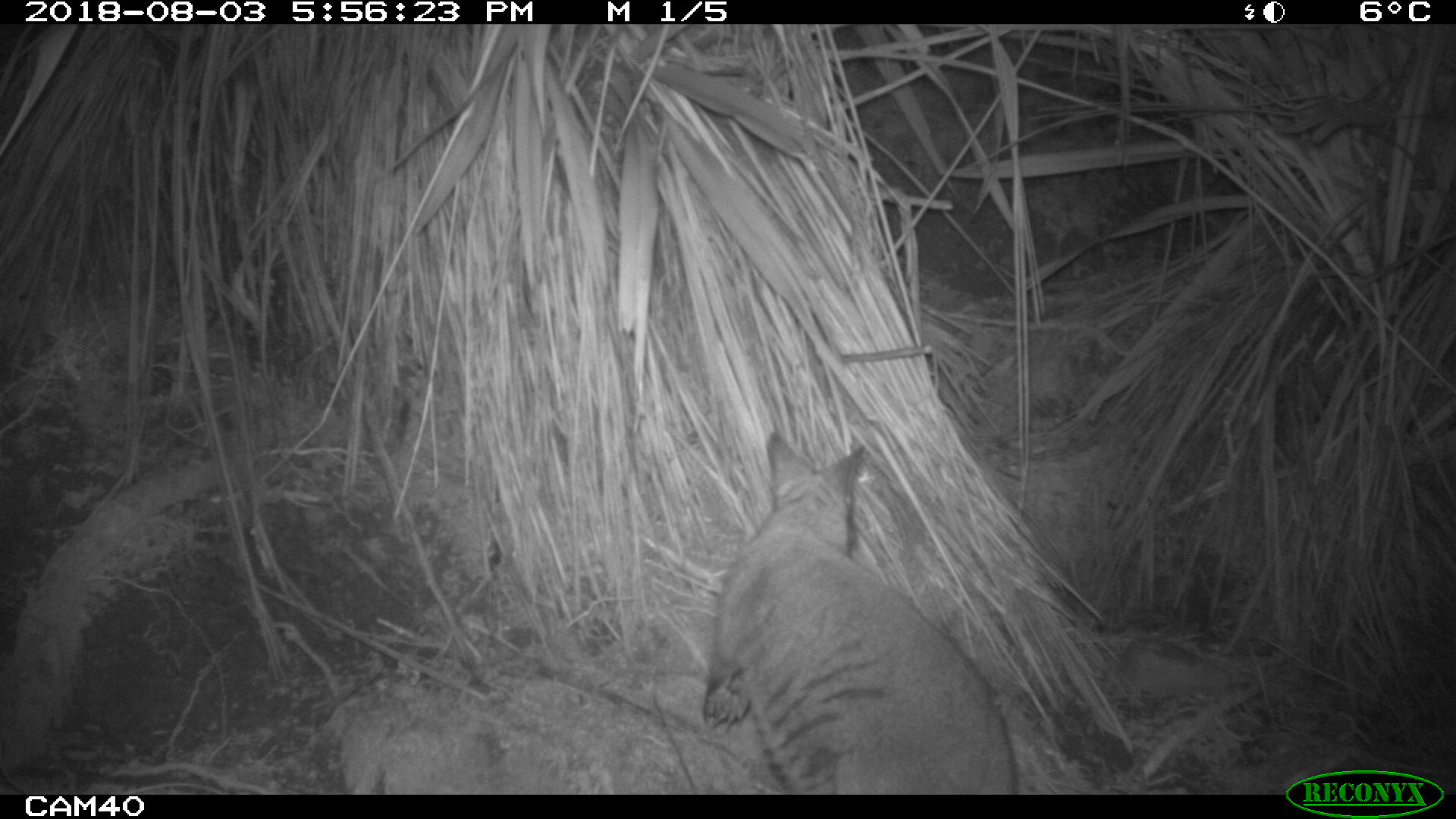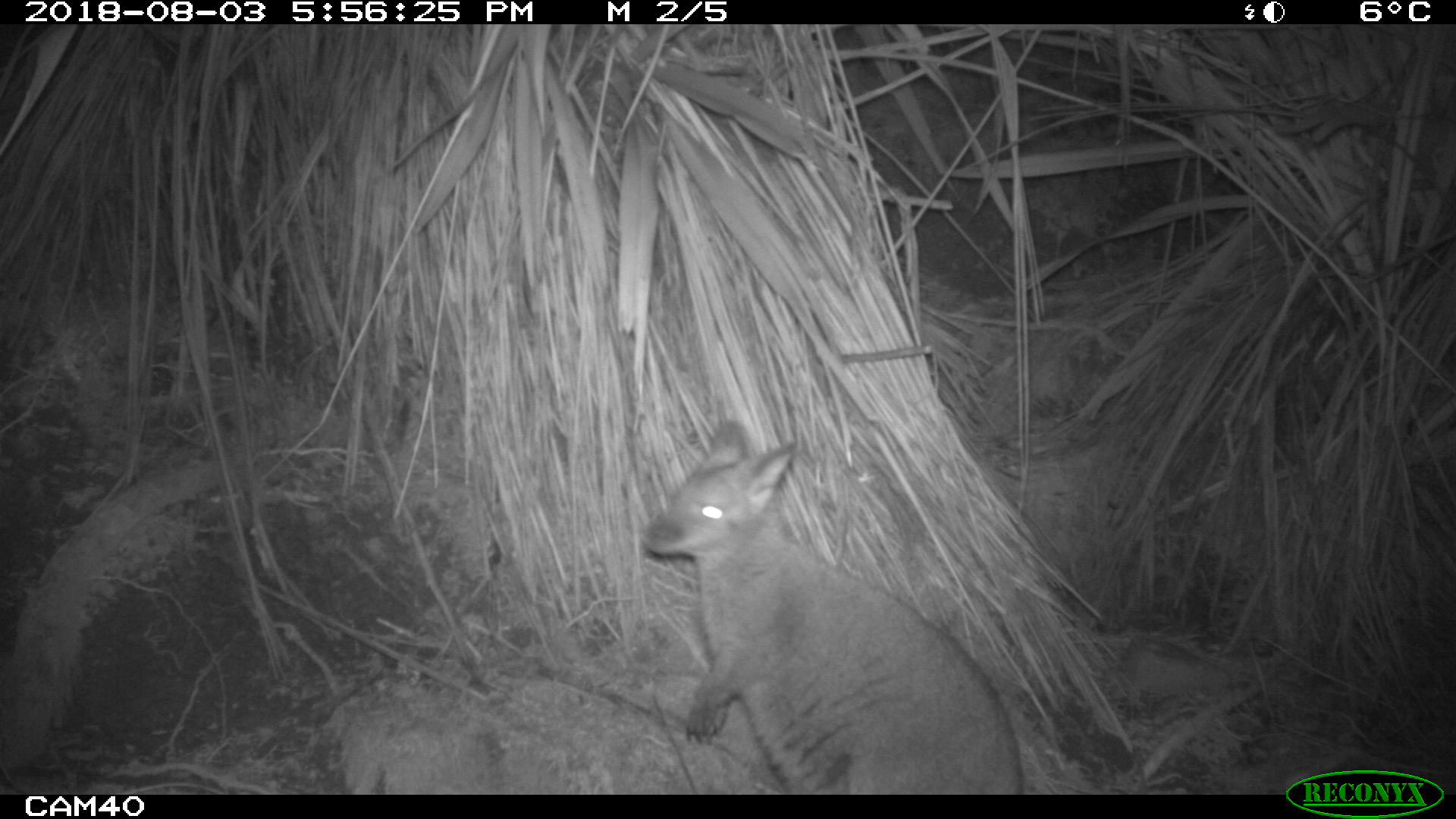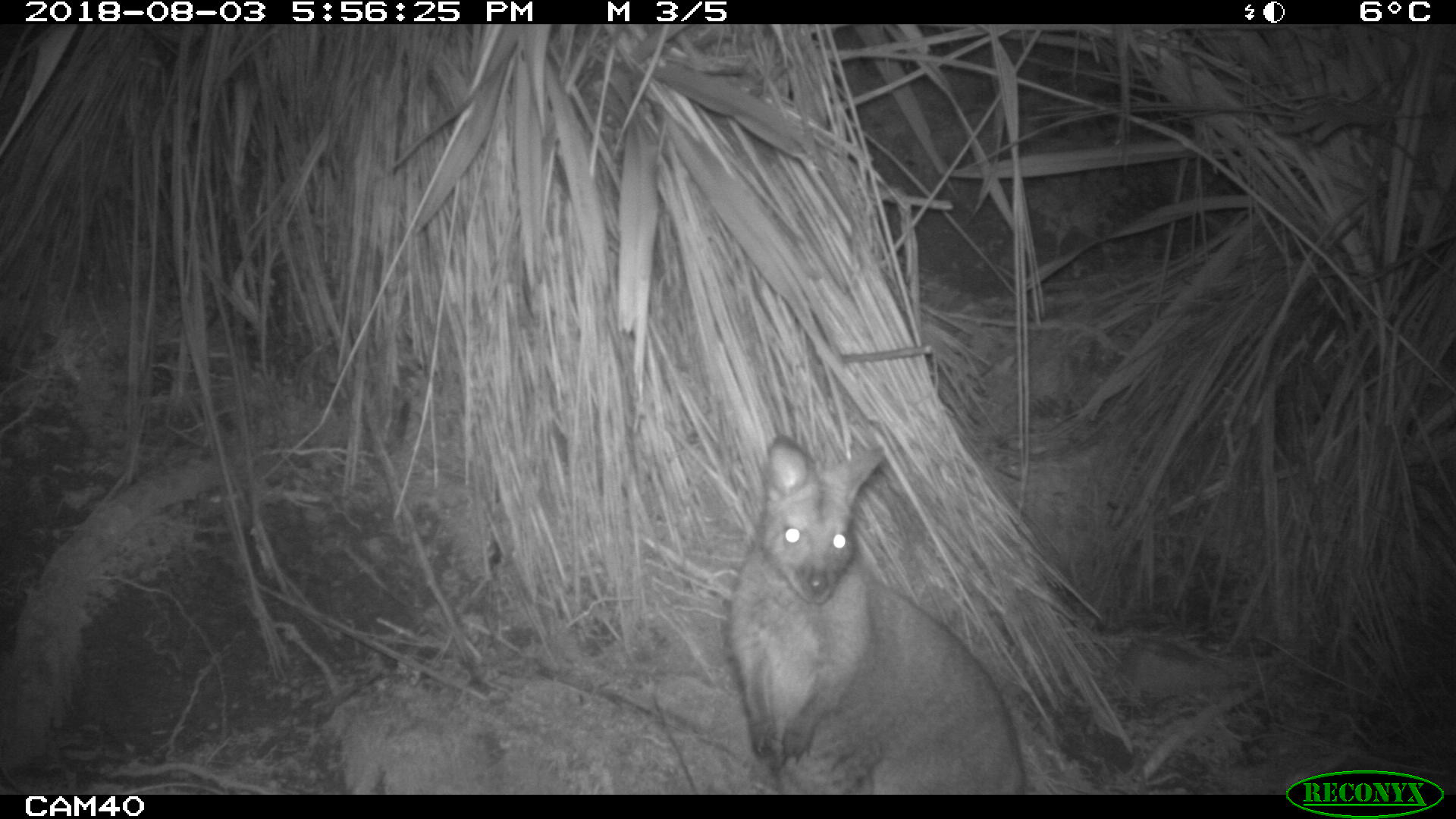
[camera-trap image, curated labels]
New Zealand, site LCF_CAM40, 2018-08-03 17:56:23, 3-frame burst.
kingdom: Animalia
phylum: Chordata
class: Mammalia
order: Diprotodontia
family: Macropodidae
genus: Notamacropus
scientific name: Notamacropus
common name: wallaby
Wallaby (Notamacropus).